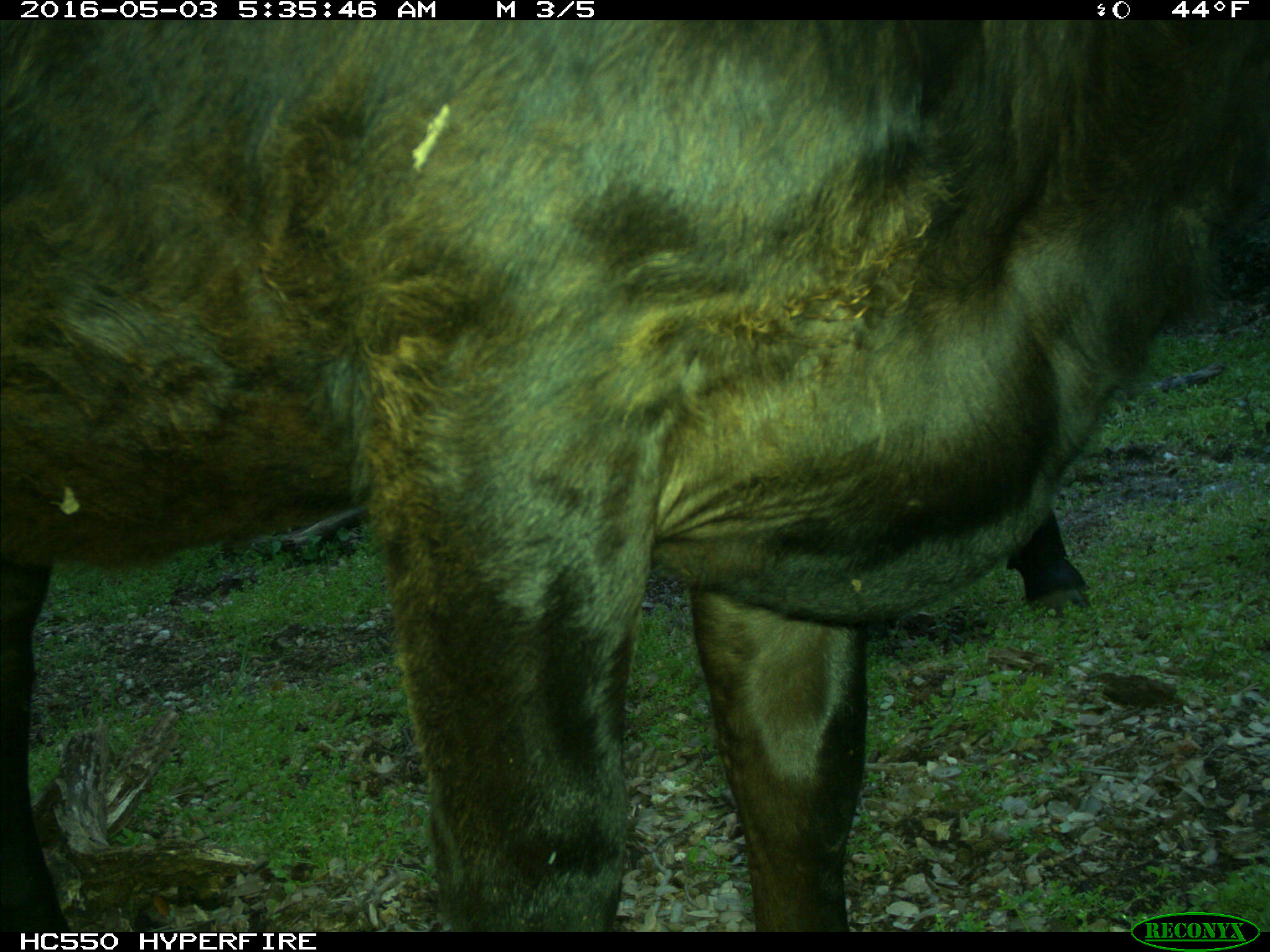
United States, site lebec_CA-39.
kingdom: Animalia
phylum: Chordata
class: Mammalia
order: Artiodactyla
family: Bovidae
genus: Bos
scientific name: Bos taurus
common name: domestic cow